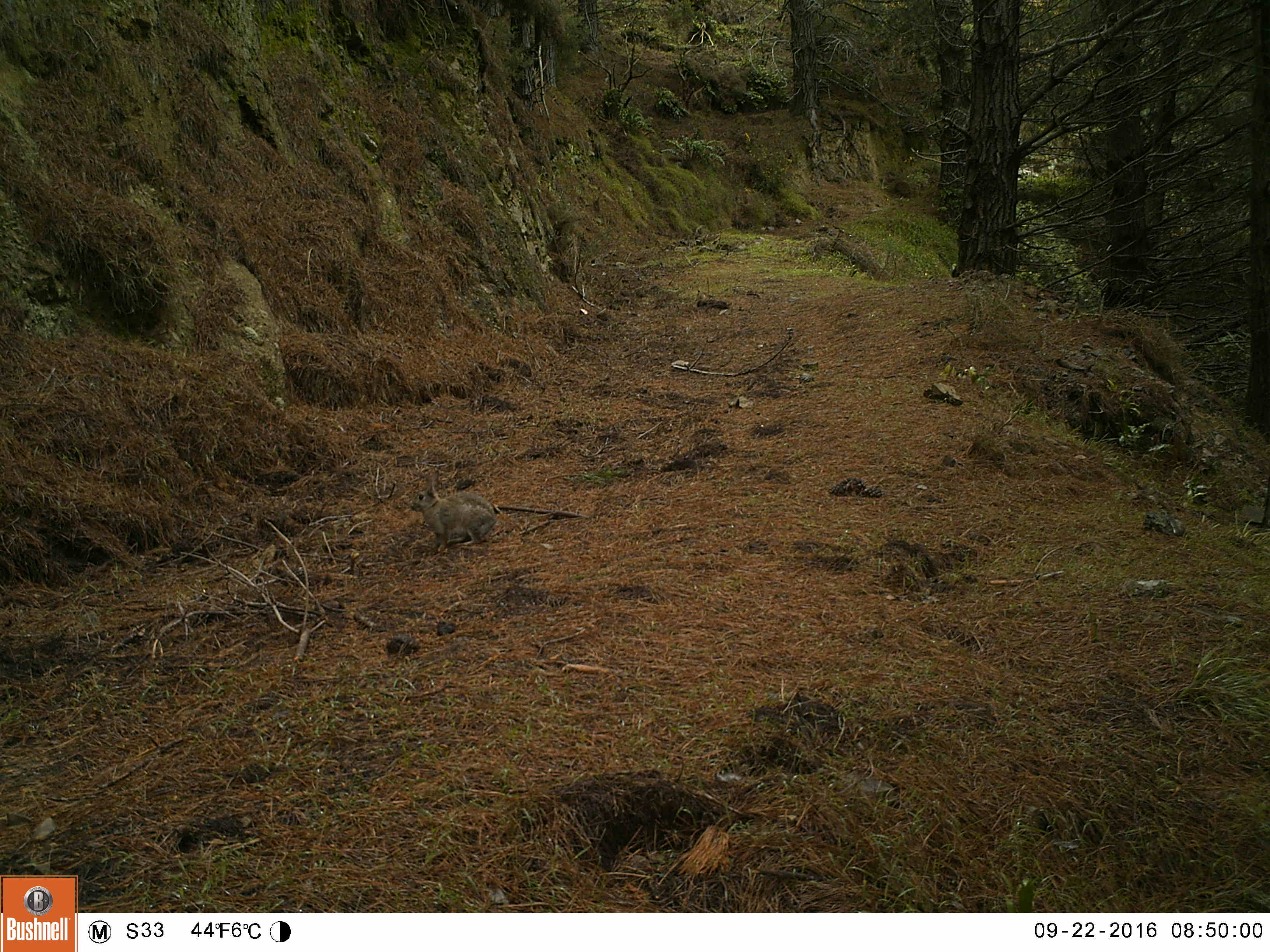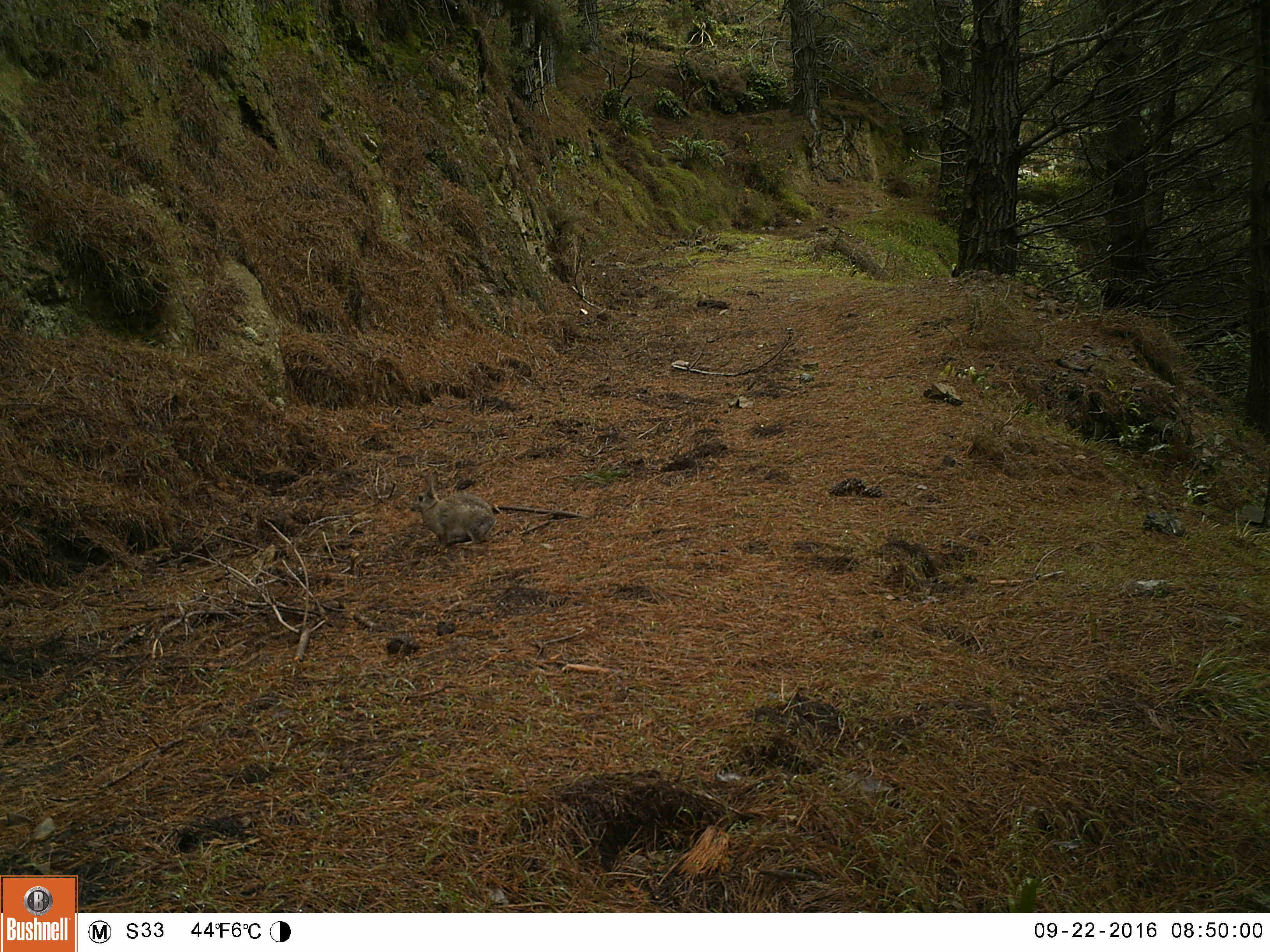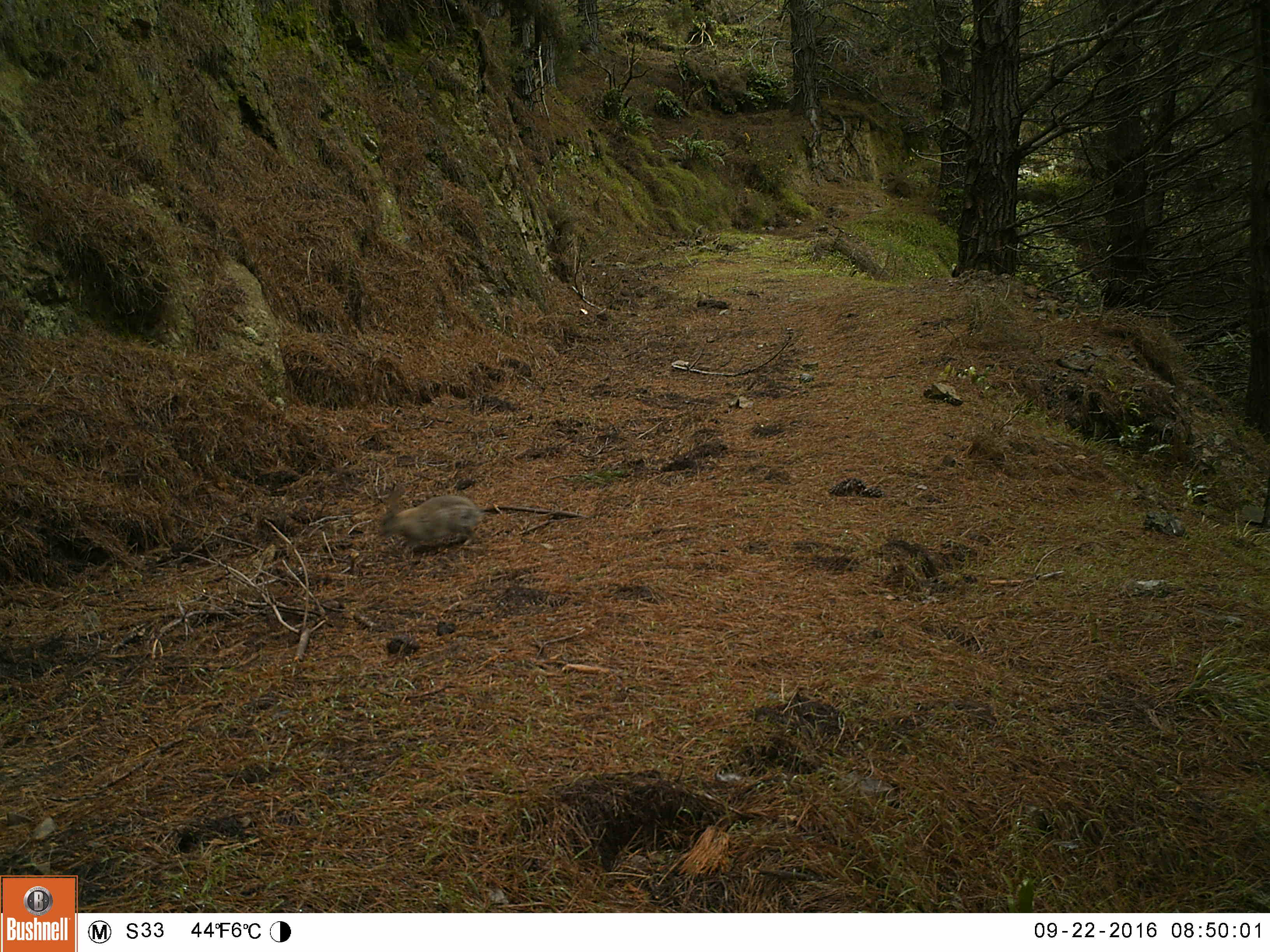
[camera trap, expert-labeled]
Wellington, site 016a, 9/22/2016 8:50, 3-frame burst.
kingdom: Animalia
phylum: Chordata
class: Mammalia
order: Lagomorpha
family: Leporidae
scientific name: Leporidae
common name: rabbit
Rabbit (Leporidae).